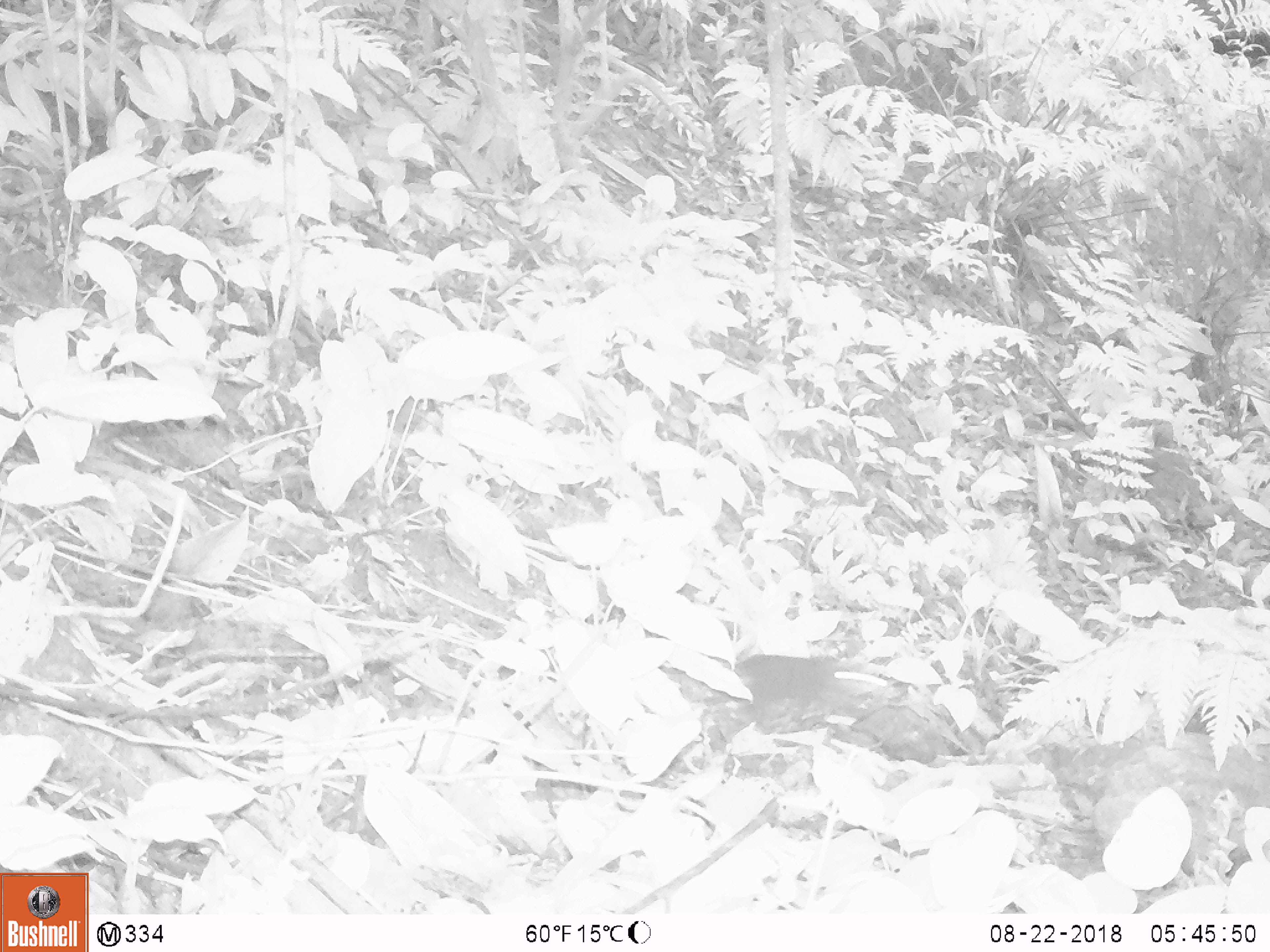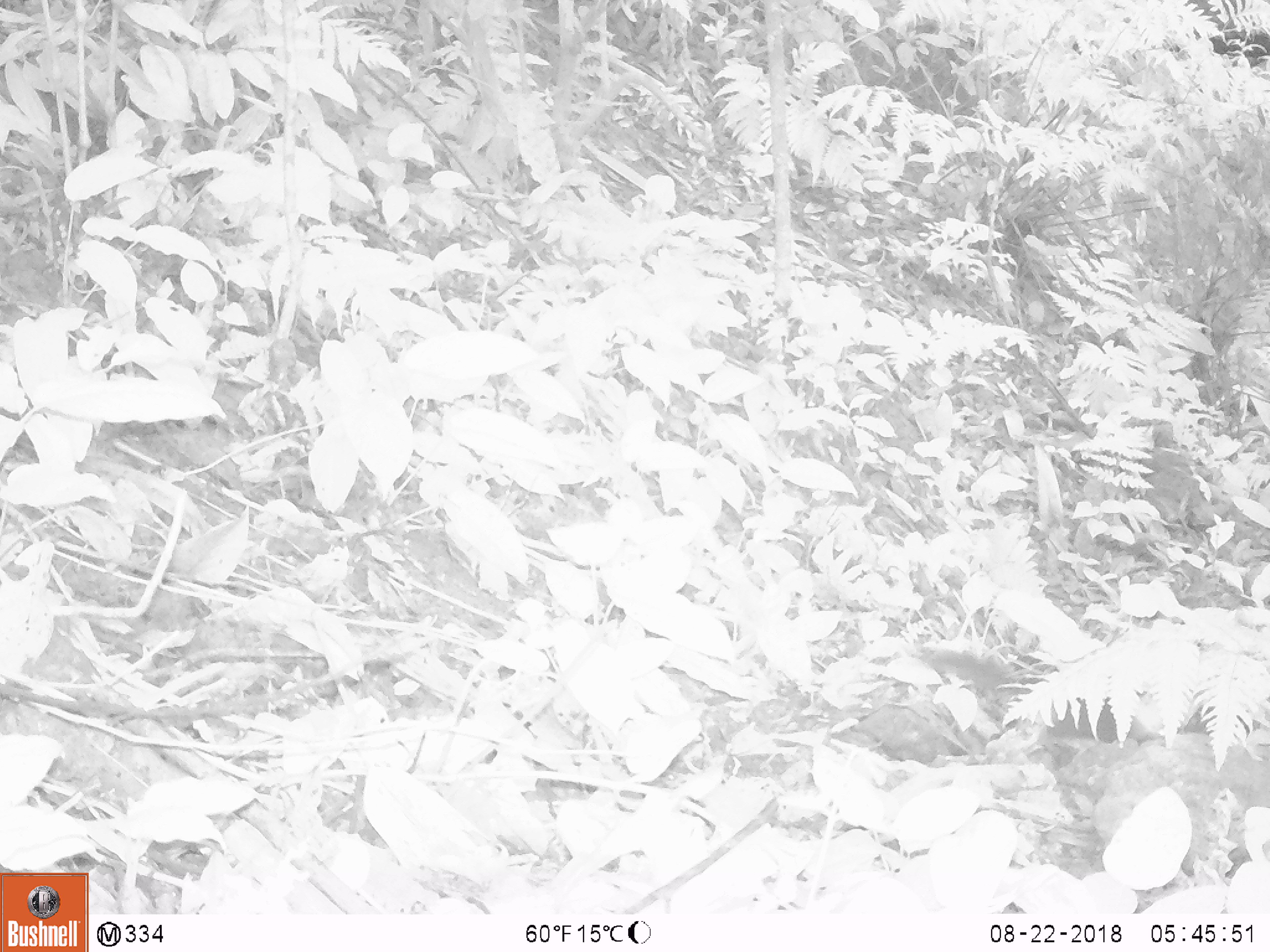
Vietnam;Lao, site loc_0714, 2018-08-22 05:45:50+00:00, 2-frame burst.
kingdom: Animalia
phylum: Chordata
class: Mammalia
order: Rodentia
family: Sciuridae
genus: Sciurus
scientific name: Sciurus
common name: squirrel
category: unidentified squirrel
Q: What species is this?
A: Unidentified squirrel (squirrel) (Sciurus).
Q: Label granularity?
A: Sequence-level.